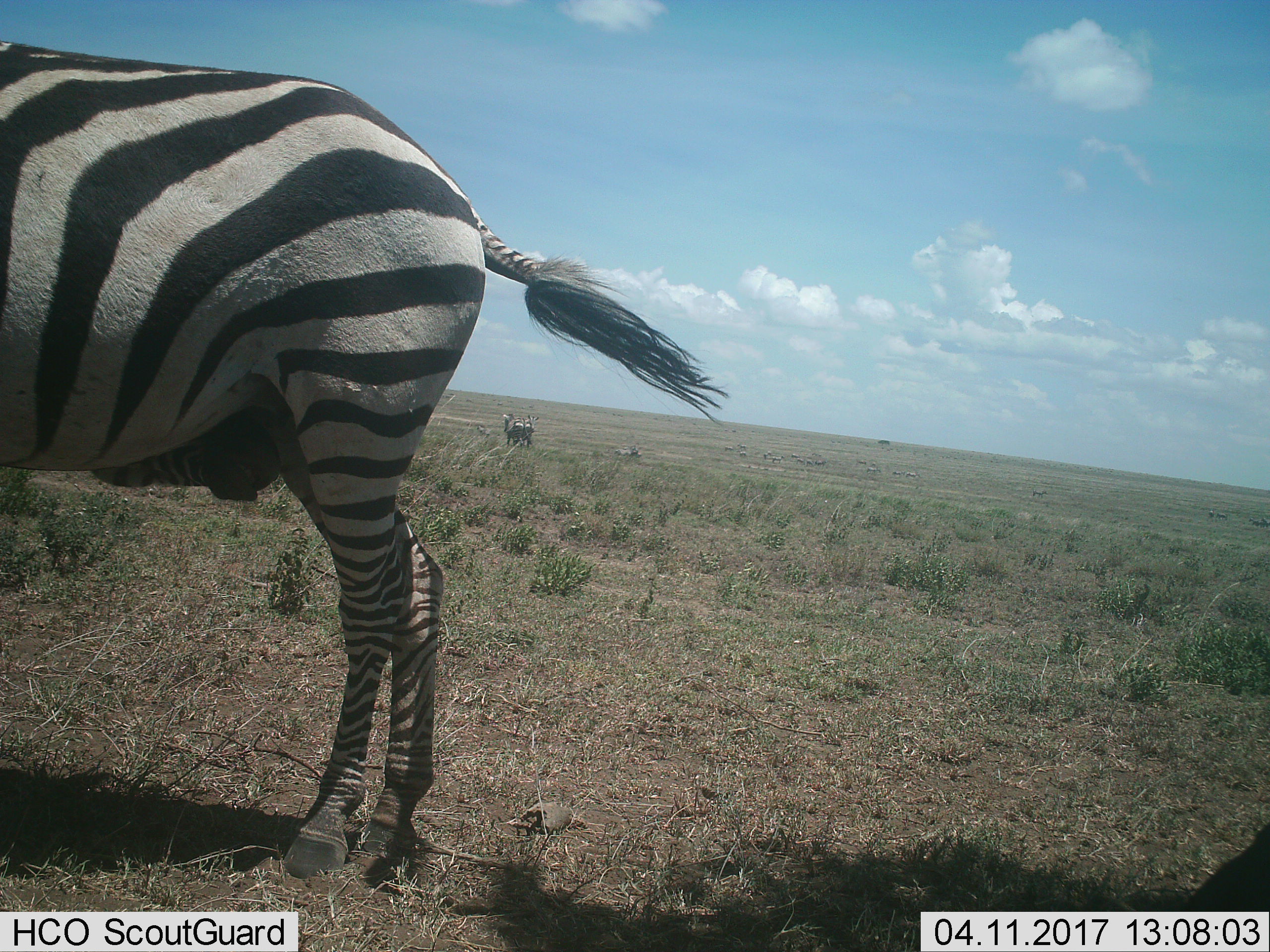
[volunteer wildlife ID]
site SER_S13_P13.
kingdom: Animalia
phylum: Chordata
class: Mammalia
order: Perissodactyla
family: Equidae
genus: Equus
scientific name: Equus quagga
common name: plains zebra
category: zebraplains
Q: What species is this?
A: Zebraplains (plains zebra) (Equus quagga).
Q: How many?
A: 3.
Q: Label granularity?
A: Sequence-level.